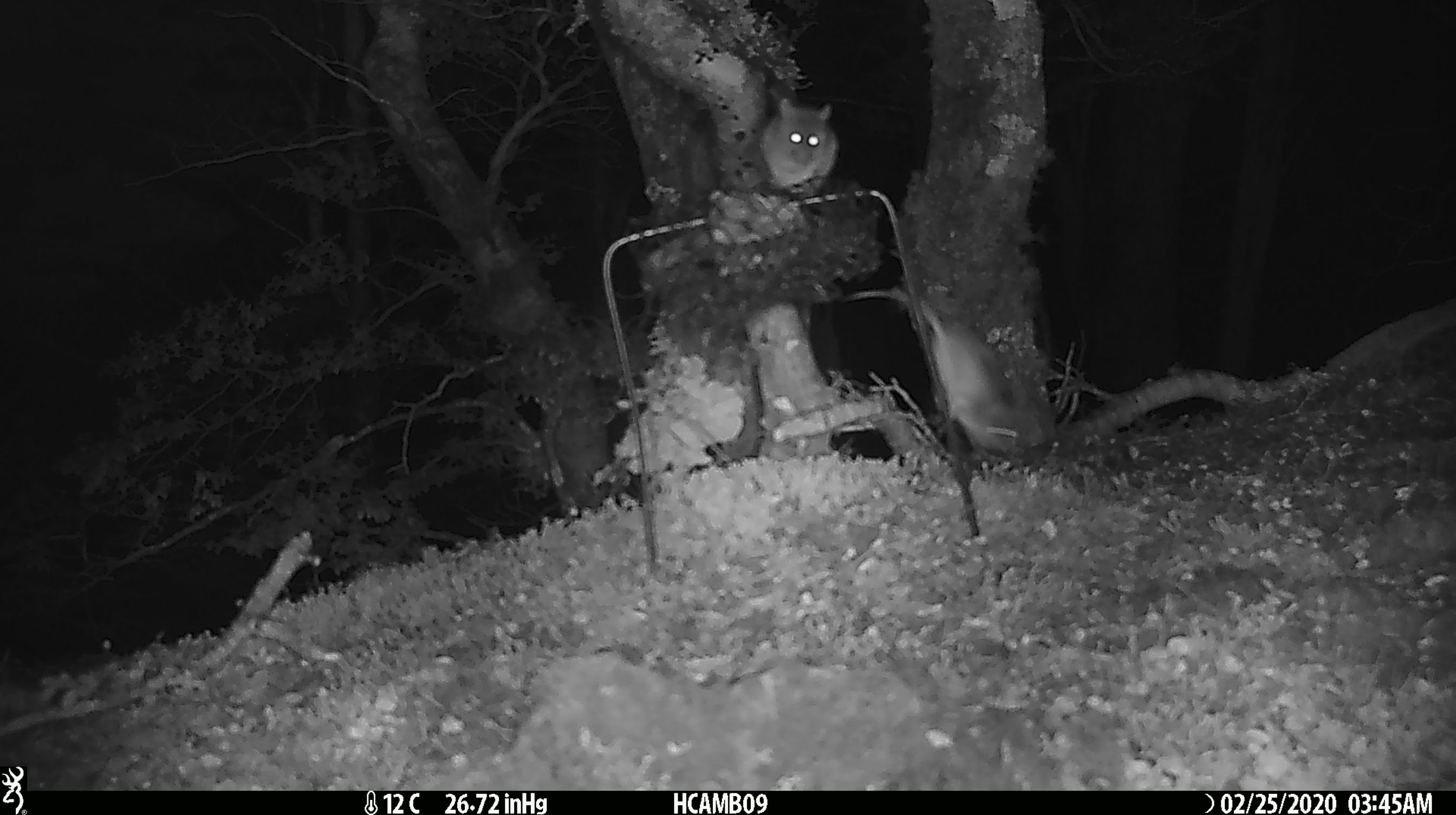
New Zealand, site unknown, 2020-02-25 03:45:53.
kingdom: Animalia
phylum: Chordata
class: Mammalia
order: Rodentia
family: Muridae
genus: Mus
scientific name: Mus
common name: mouse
Mouse (Mus).